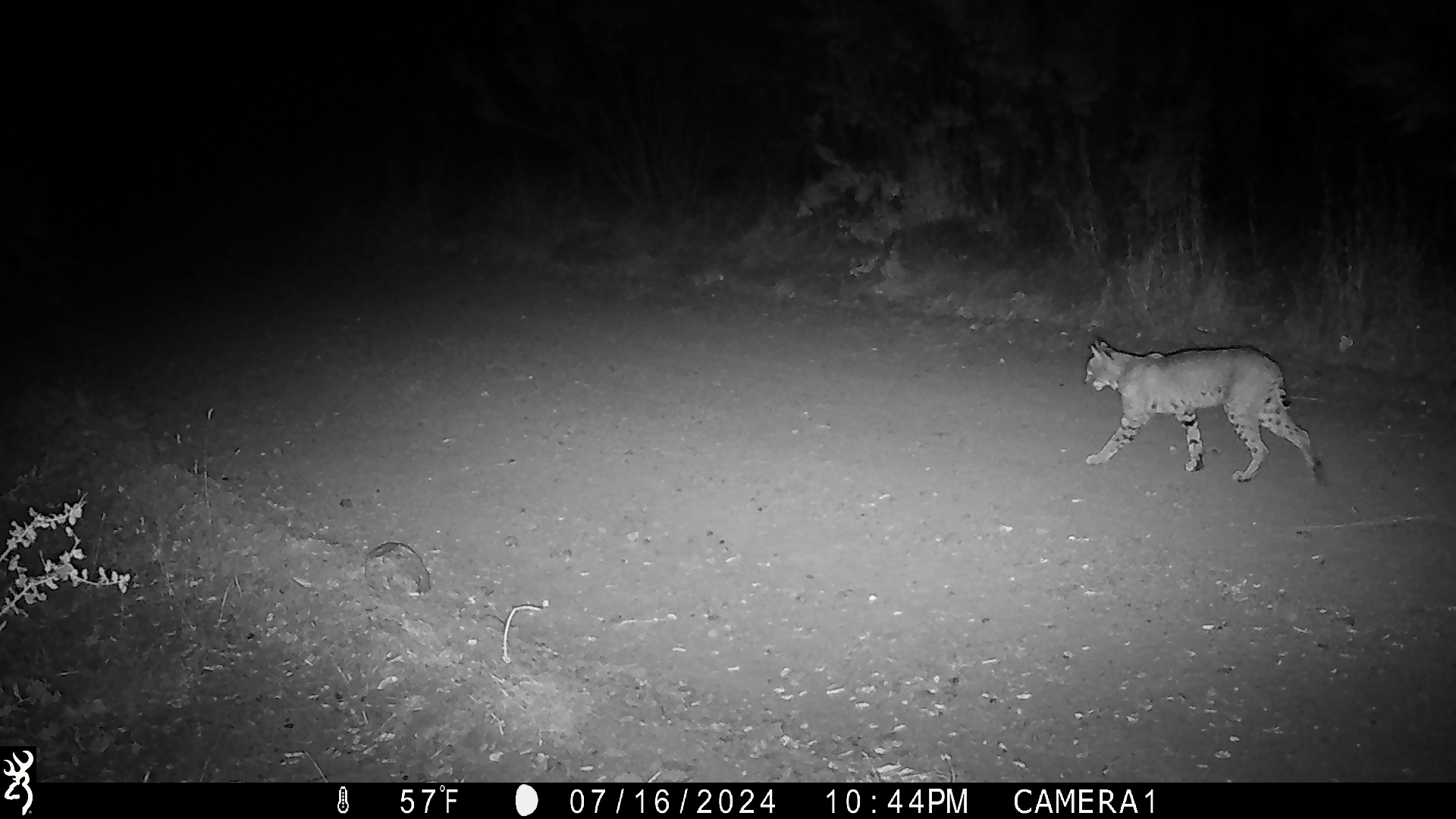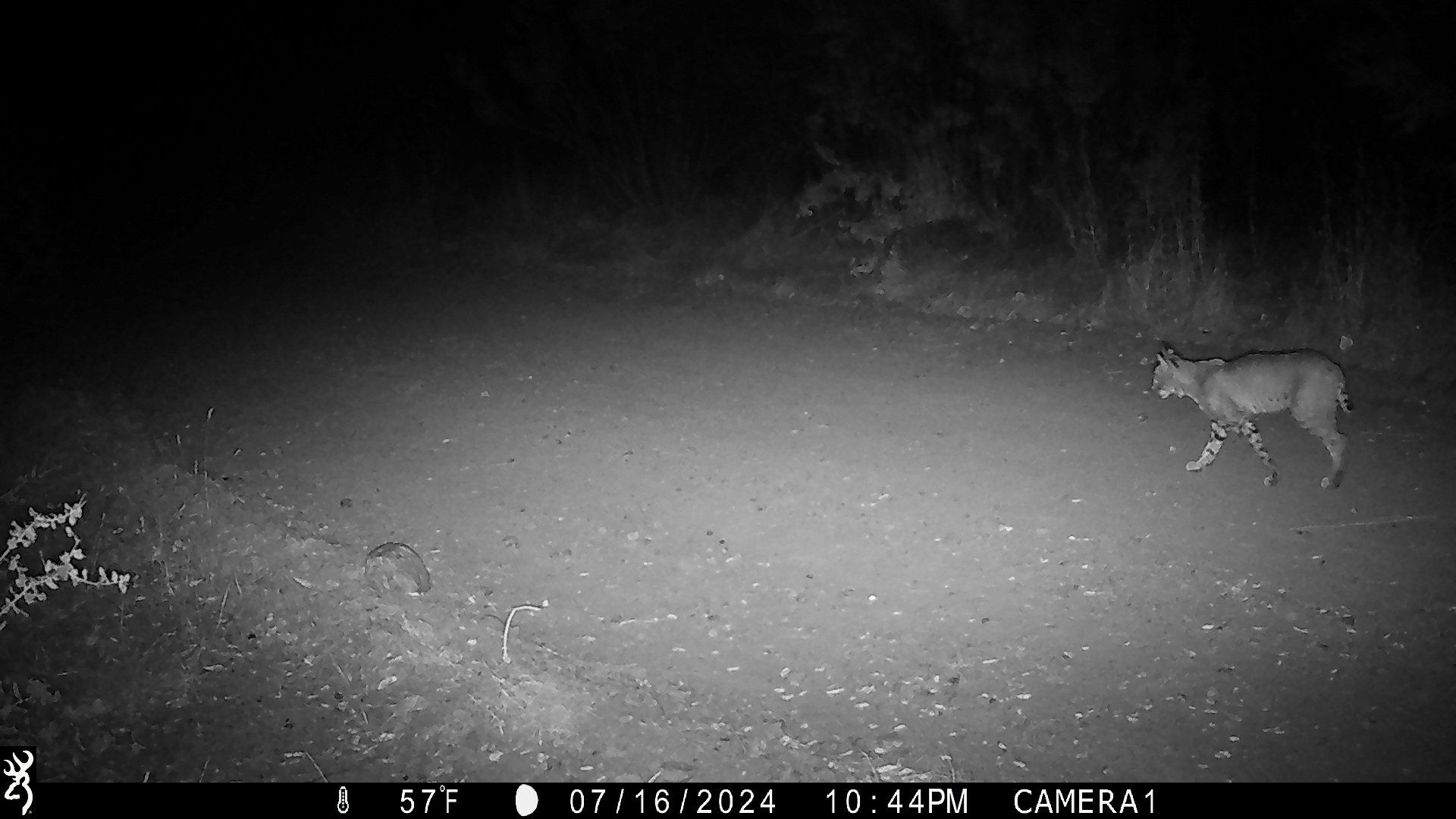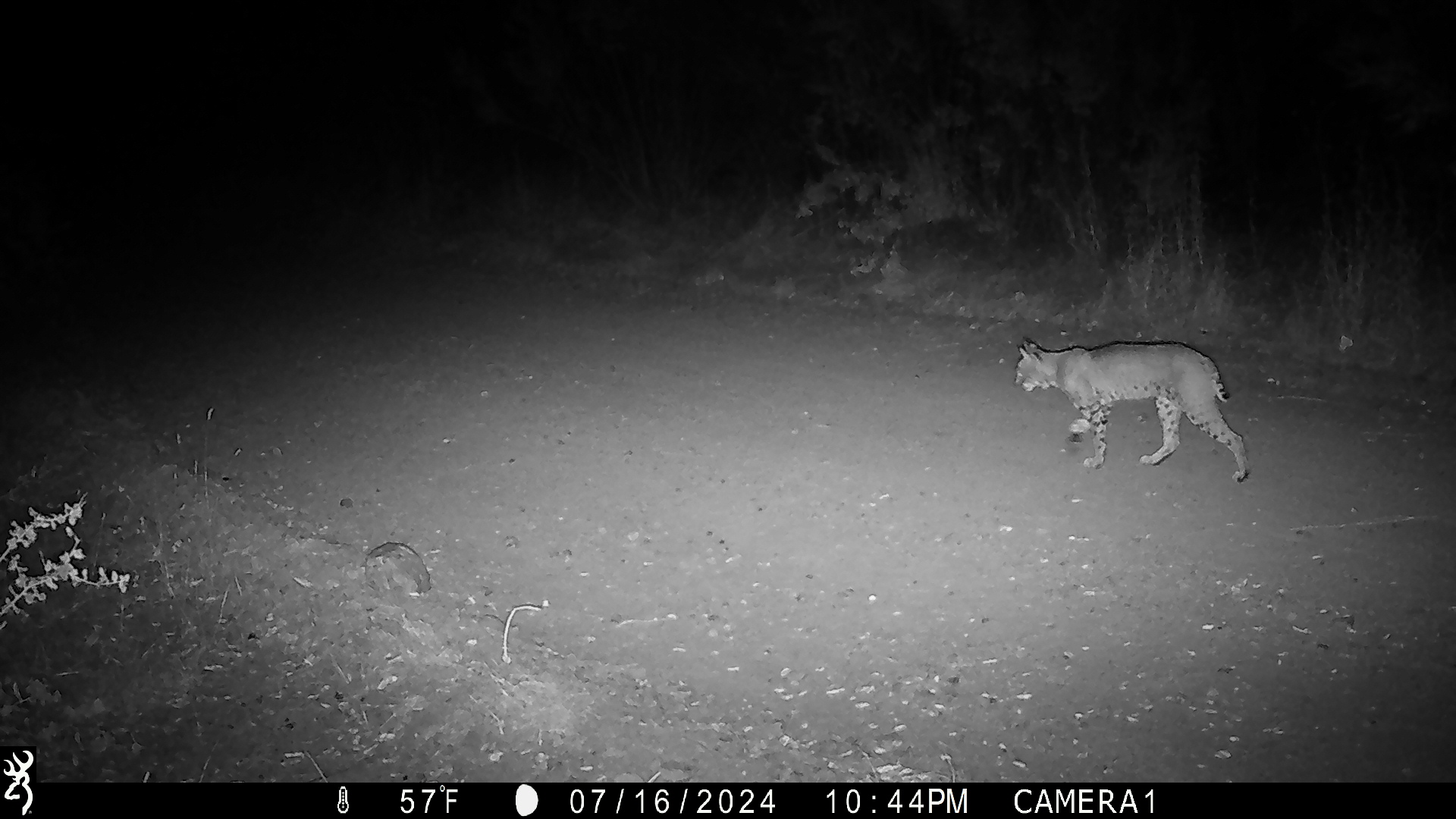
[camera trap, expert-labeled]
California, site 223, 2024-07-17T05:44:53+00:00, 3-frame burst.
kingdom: Animalia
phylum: Chordata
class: Mammalia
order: Carnivora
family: Felidae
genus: Lynx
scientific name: Lynx rufus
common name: bobcat